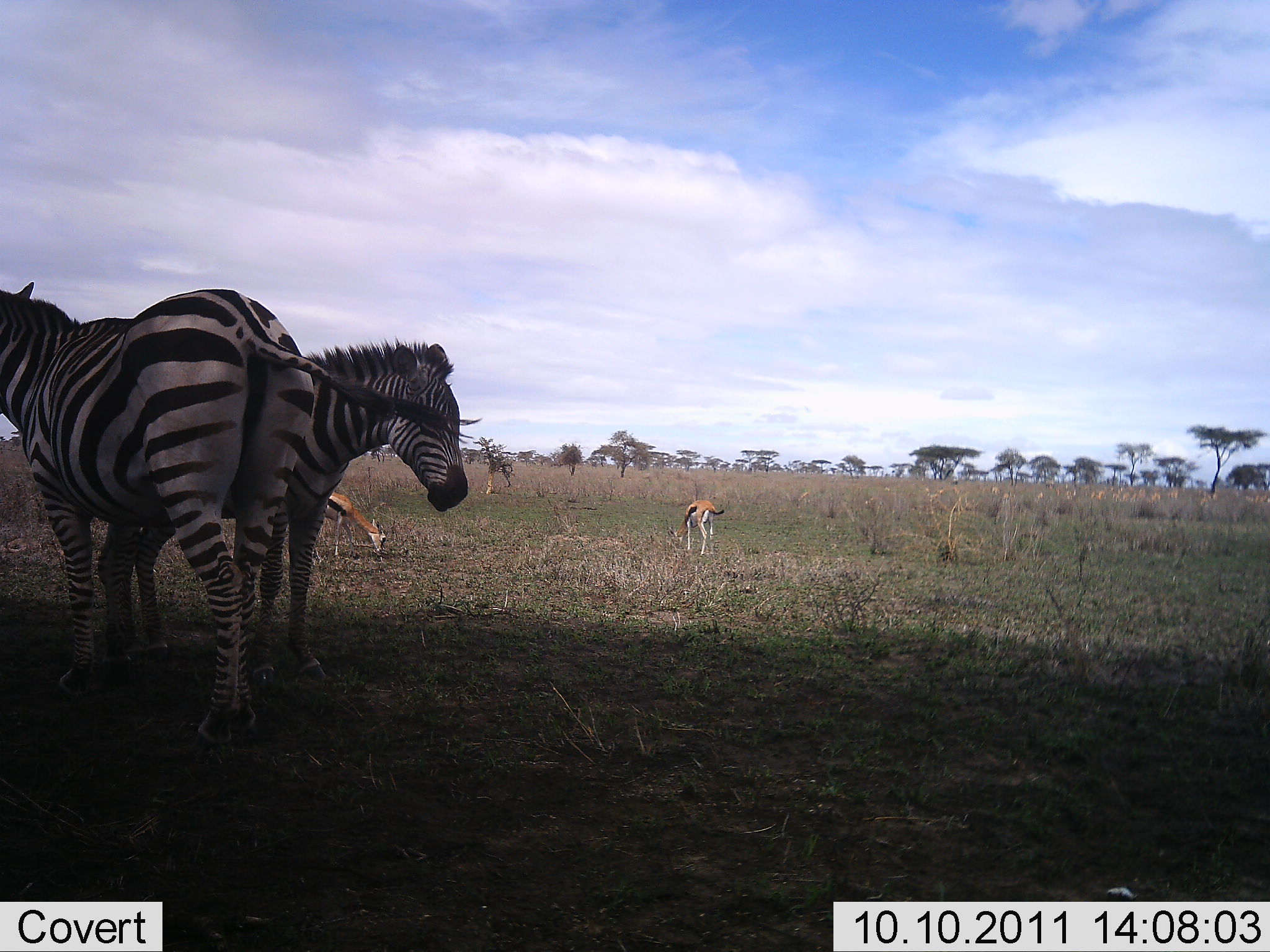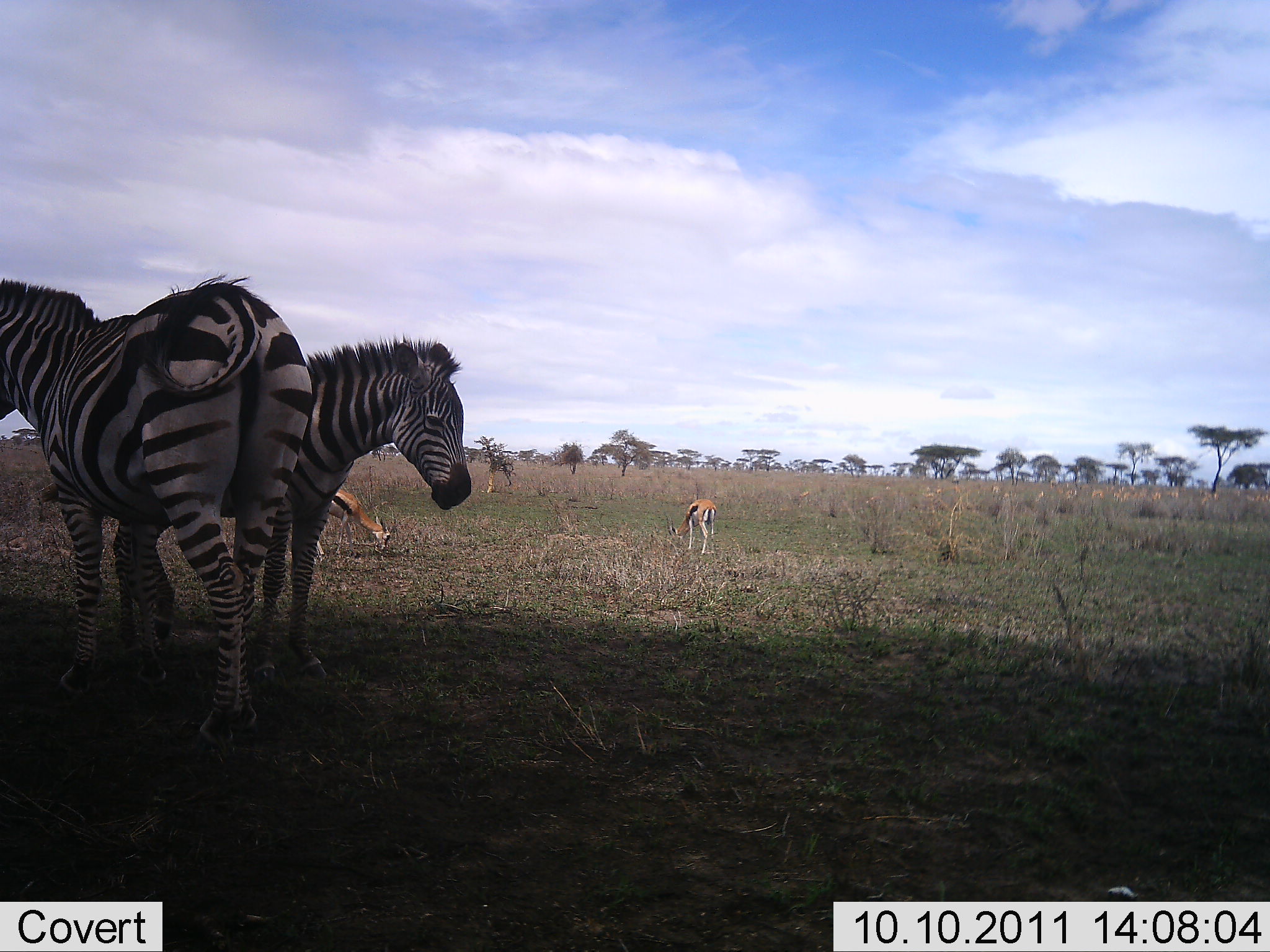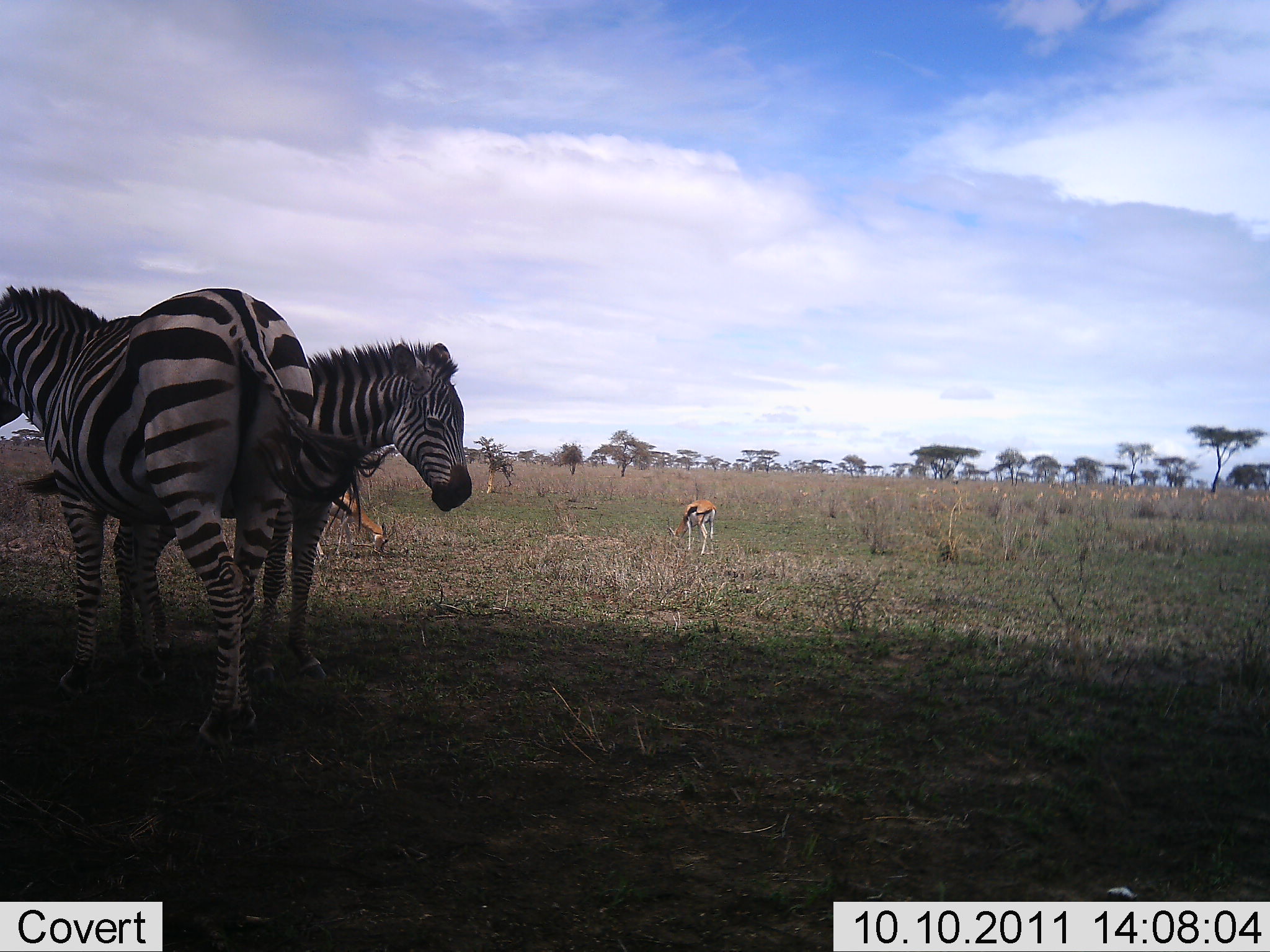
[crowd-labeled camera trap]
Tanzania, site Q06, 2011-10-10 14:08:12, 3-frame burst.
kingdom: Animalia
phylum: Chordata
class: Mammalia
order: Artiodactyla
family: Bovidae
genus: Eudorcas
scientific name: Eudorcas thomsonii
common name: thomson's gazelle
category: gazellethomsons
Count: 2.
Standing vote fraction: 21%.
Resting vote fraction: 0%.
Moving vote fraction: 7%.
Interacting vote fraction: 0%.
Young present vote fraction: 0%.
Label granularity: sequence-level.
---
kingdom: Animalia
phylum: Chordata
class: Mammalia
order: Perissodactyla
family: Equidae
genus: Equus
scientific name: Equus quagga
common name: plains zebra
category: zebra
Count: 2.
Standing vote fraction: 100%.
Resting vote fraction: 0%.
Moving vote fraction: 0%.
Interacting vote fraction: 12%.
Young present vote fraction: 0%.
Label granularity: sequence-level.